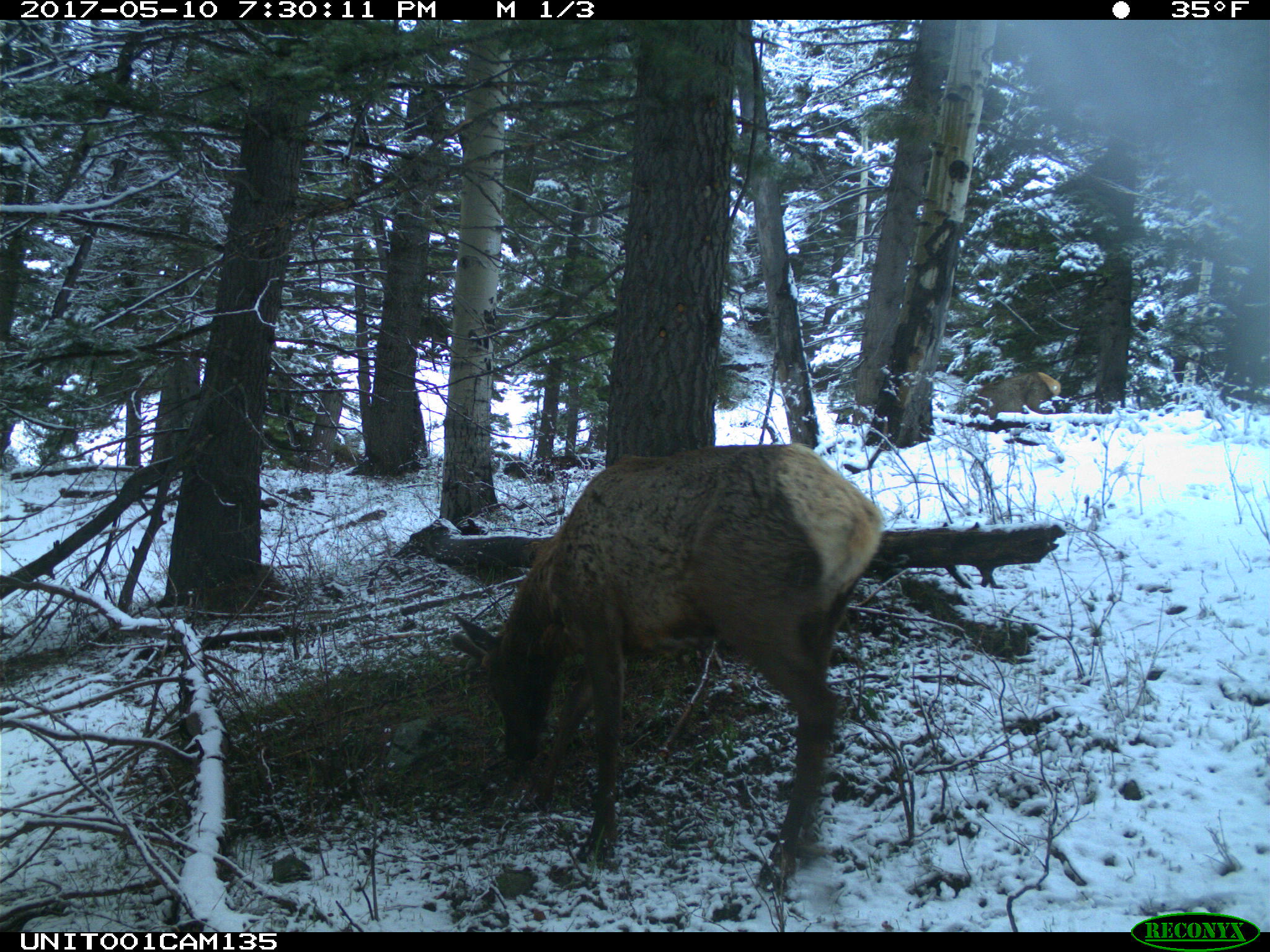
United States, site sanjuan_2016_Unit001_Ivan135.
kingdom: Animalia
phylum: Chordata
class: Mammalia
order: Artiodactyla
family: Cervidae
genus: Cervus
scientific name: Cervus elaphus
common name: red deer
Cervus elaphus (red deer).